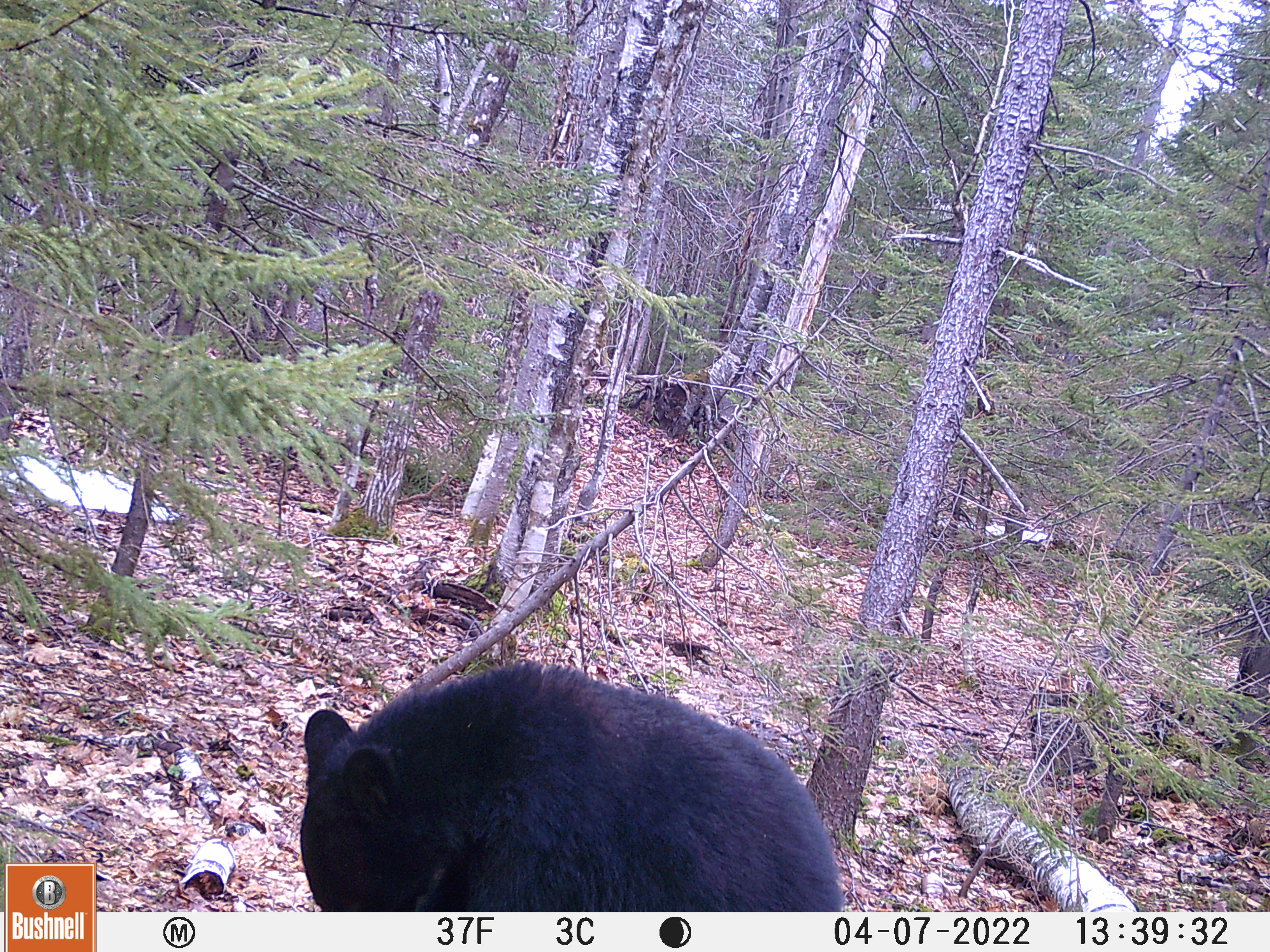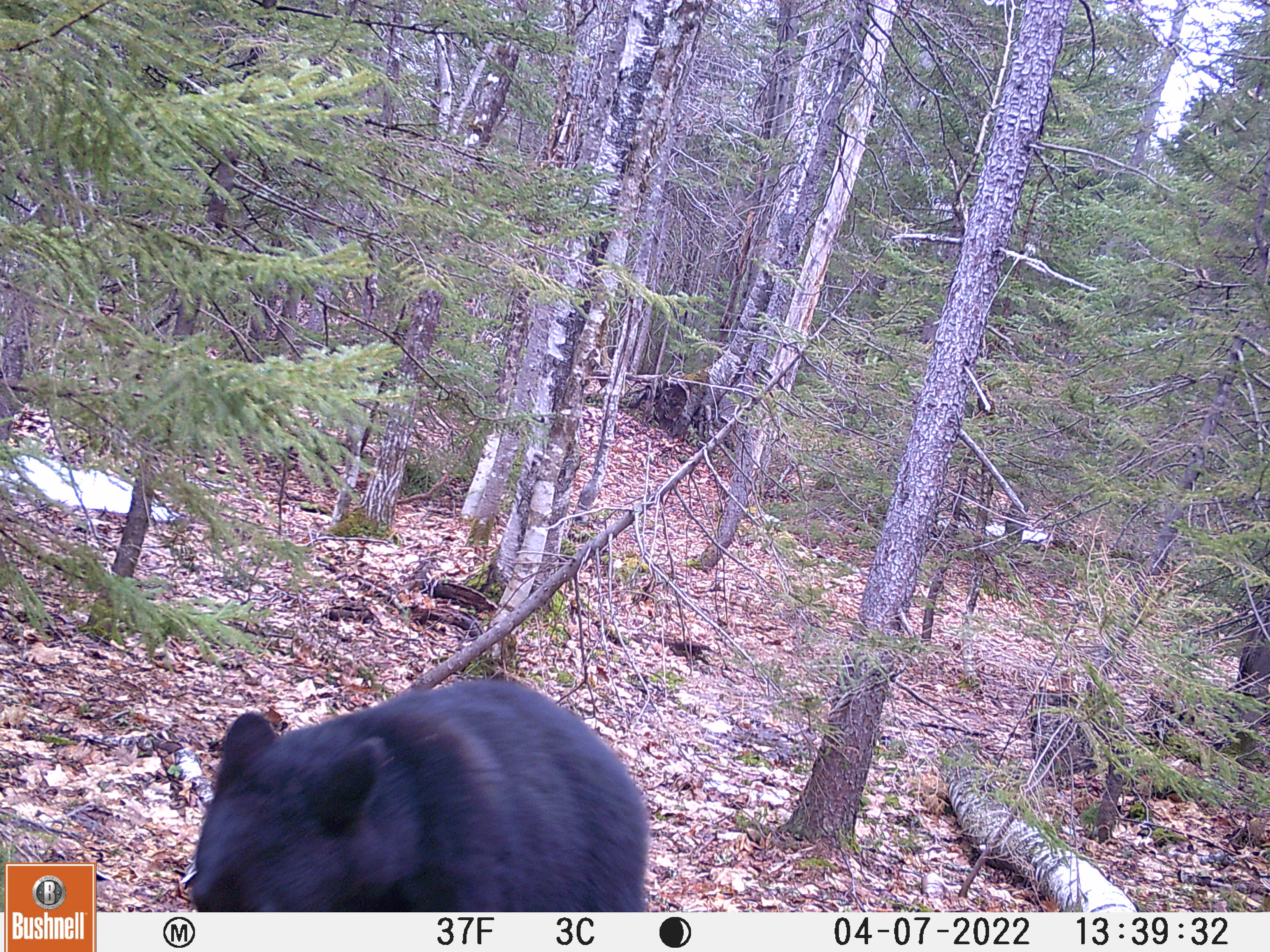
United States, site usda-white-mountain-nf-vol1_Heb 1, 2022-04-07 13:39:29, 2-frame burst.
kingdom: Animalia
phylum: Chordata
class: Mammalia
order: Carnivora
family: Ursidae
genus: Ursus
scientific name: Ursus americanus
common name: black bear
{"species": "black bear (Ursus americanus)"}